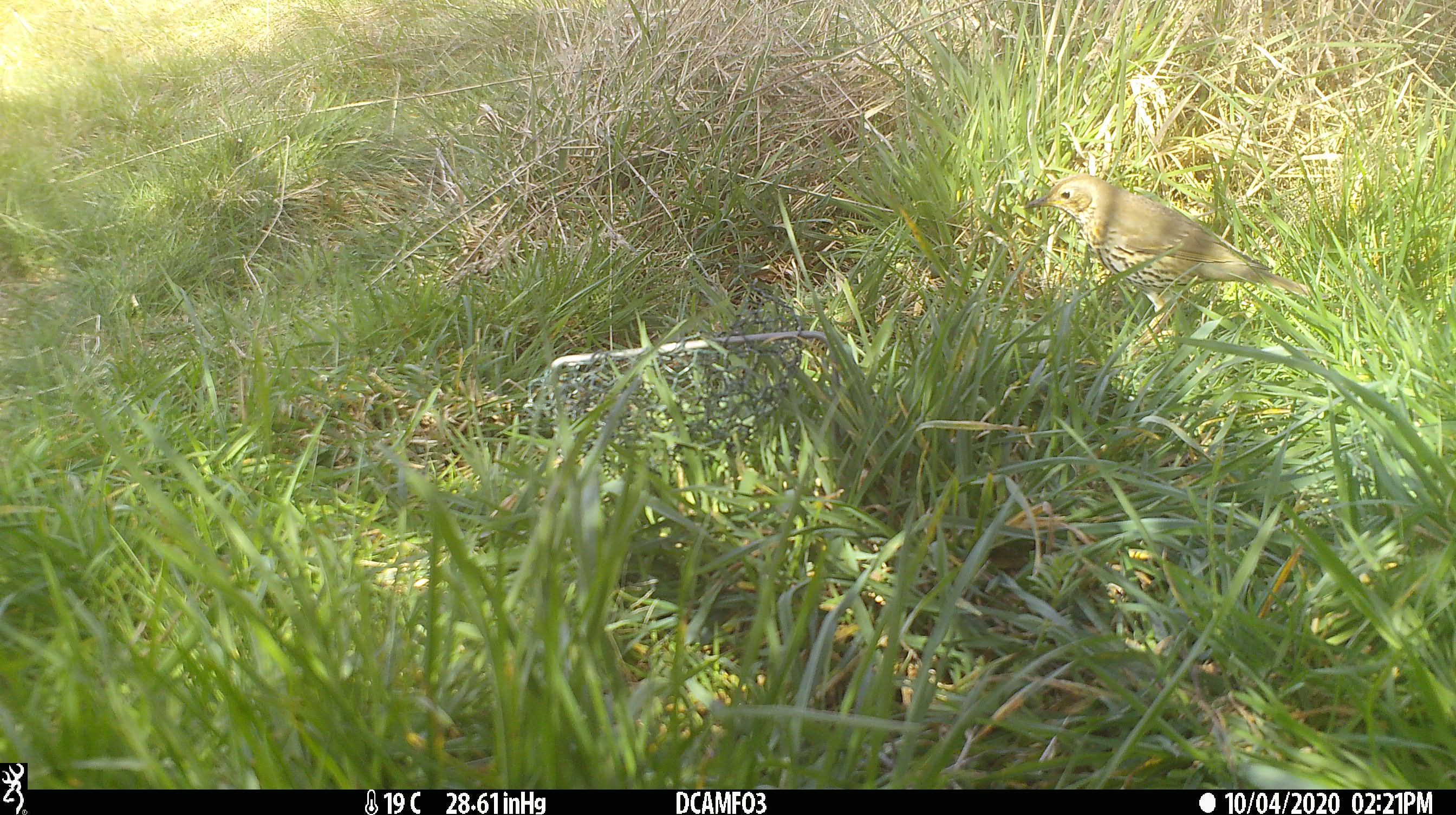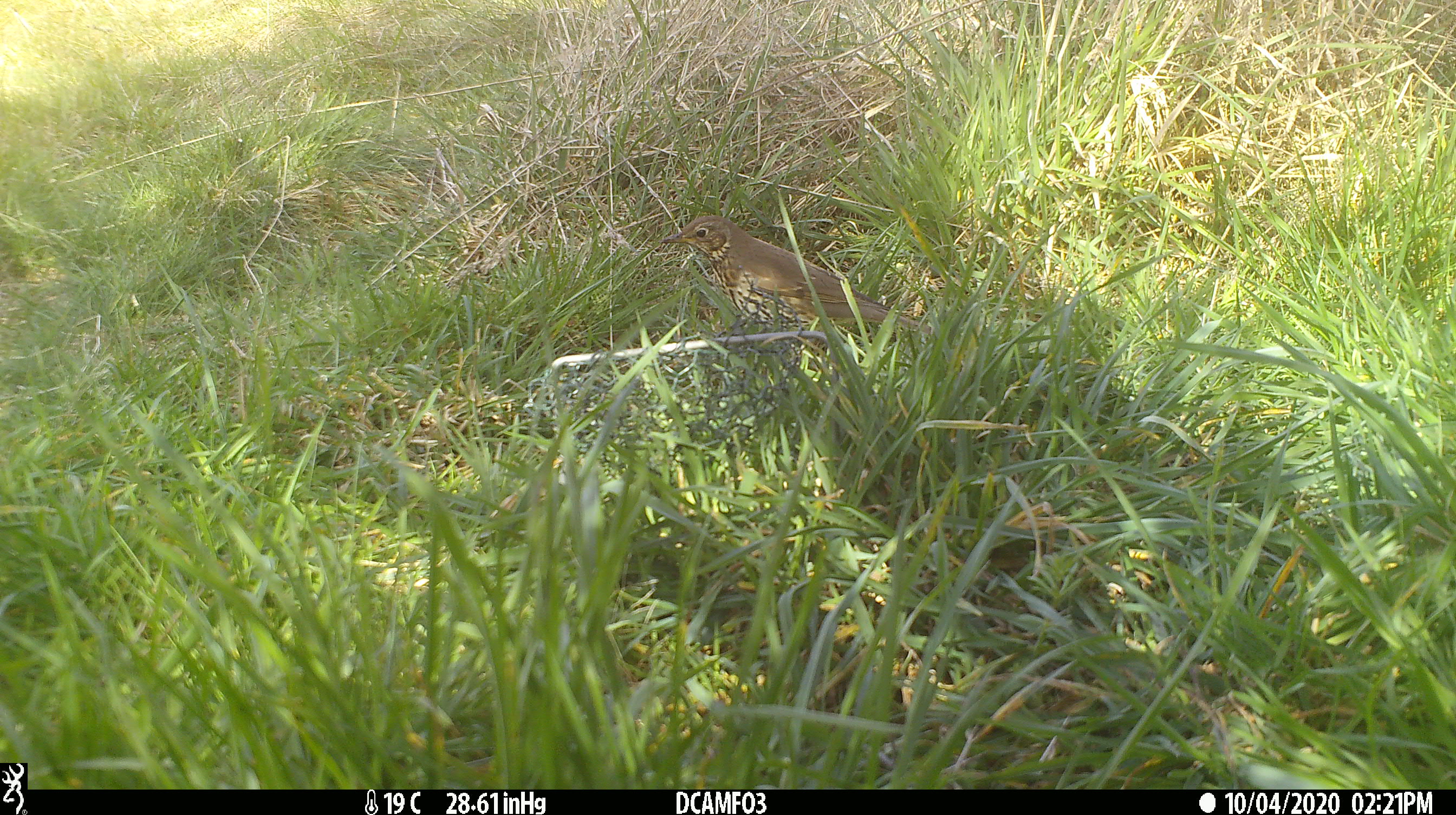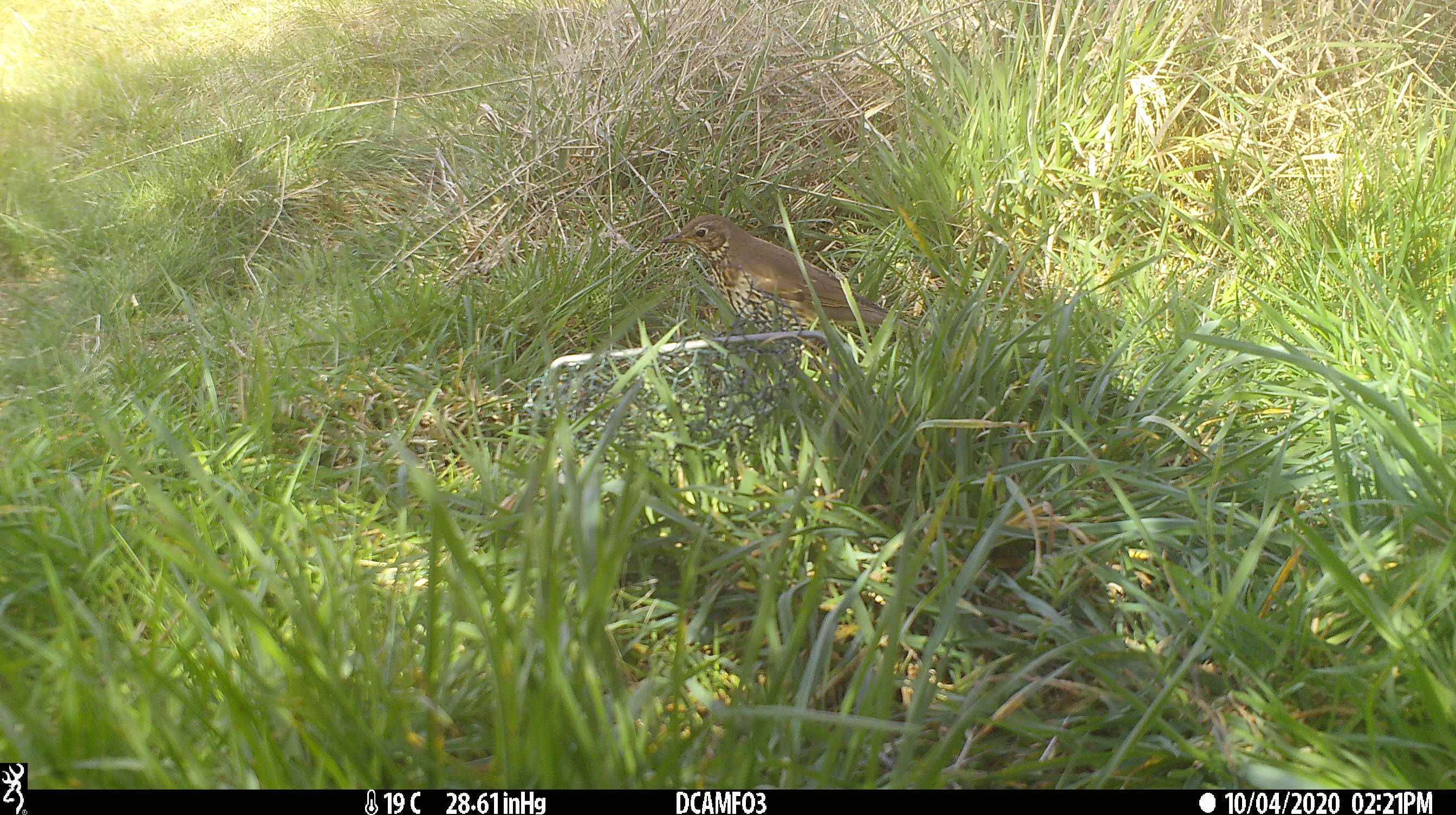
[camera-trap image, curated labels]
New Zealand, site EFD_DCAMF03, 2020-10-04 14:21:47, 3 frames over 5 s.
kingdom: Animalia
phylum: Chordata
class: Aves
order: Passeriformes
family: Turdidae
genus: Turdus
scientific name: Turdus philomelos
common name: song thrush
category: thrush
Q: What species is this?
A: Thrush (song thrush) (Turdus philomelos).